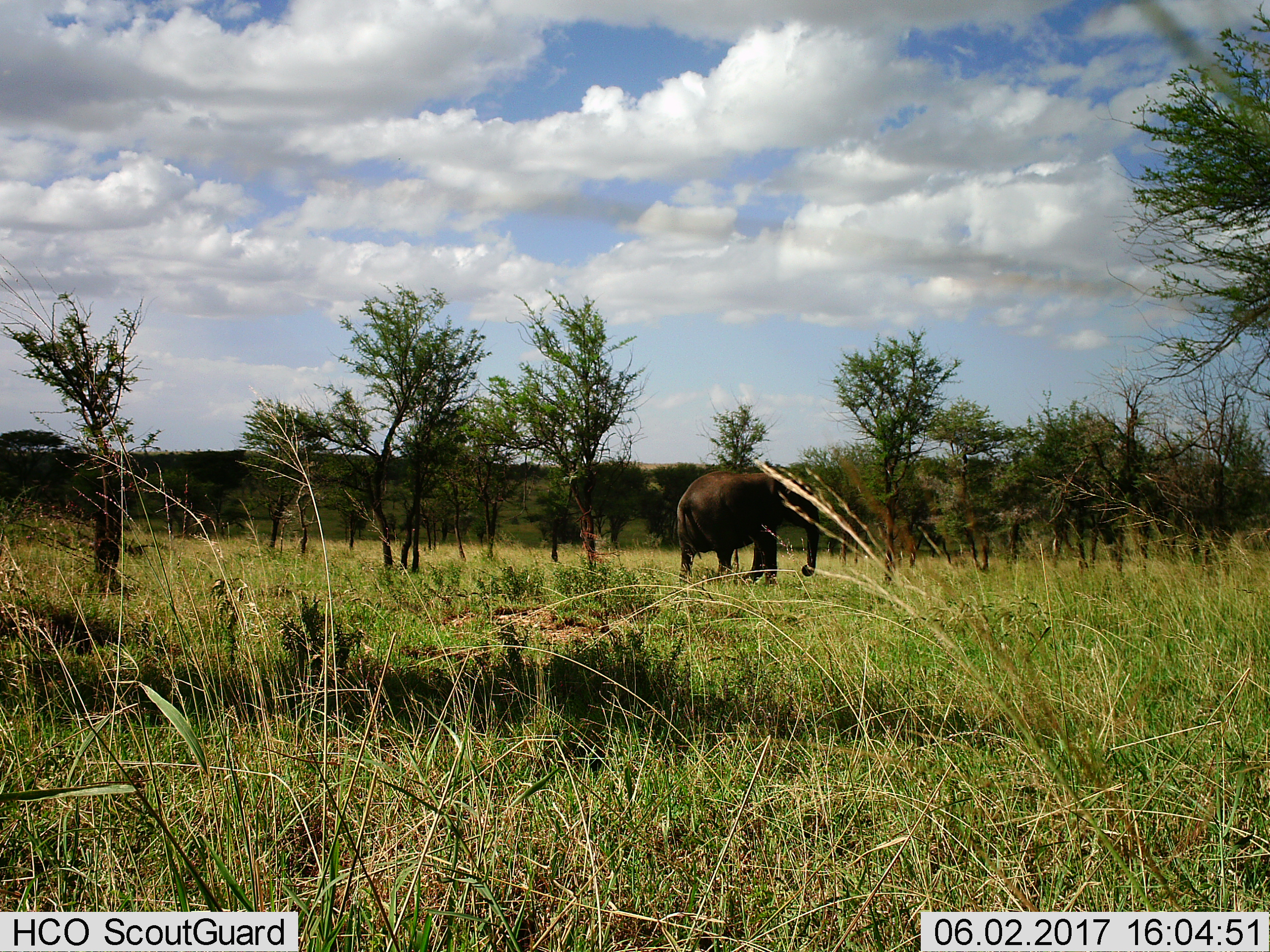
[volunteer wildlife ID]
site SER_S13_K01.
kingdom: Animalia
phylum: Chordata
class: Mammalia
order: Proboscidea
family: Elephantidae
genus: Loxodonta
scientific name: Loxodonta africana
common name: african bush elephant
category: elephant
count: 1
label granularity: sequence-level